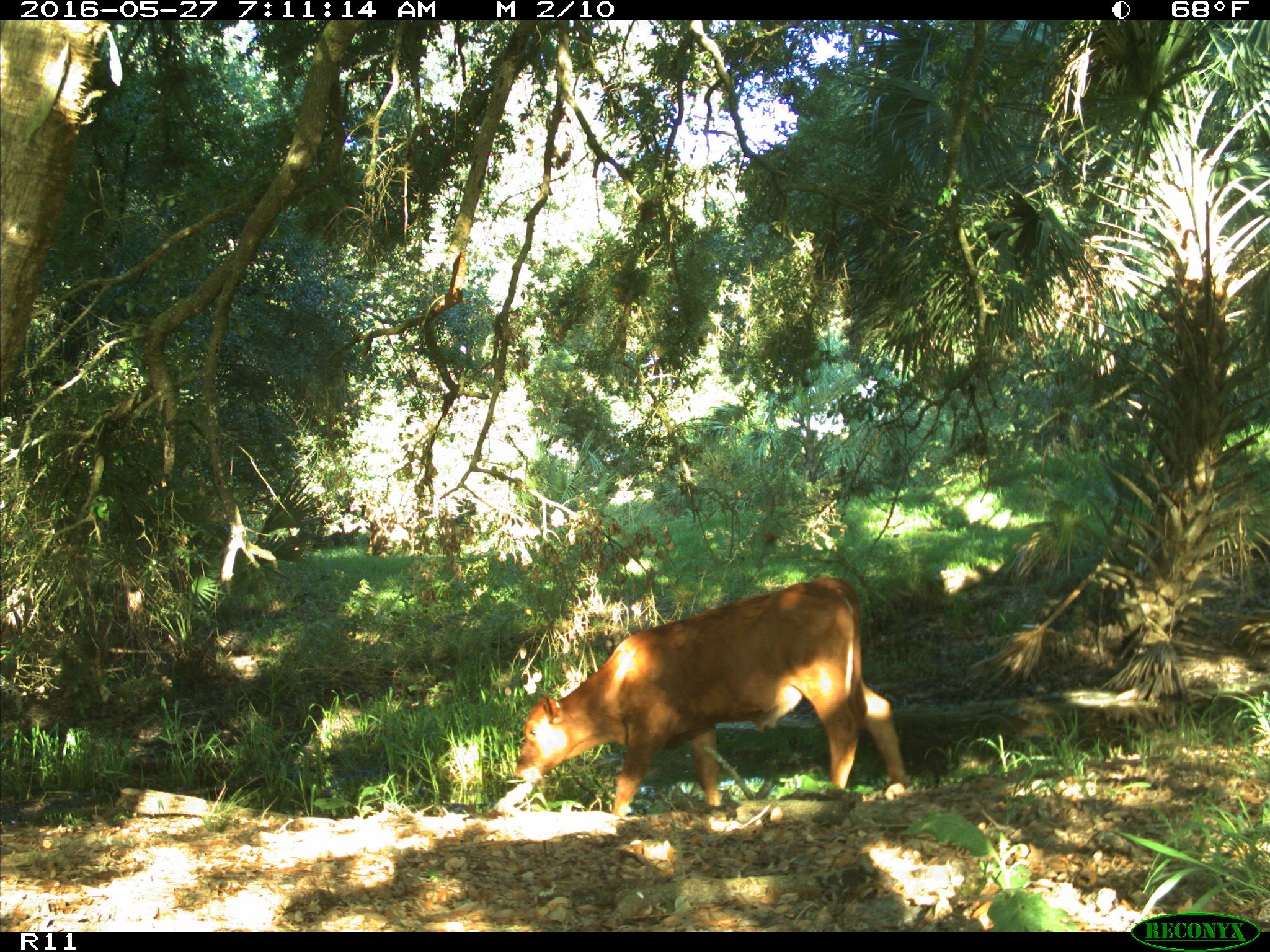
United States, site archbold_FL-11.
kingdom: Animalia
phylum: Chordata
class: Mammalia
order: Artiodactyla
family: Bovidae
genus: Bos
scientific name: Bos taurus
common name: domestic cow